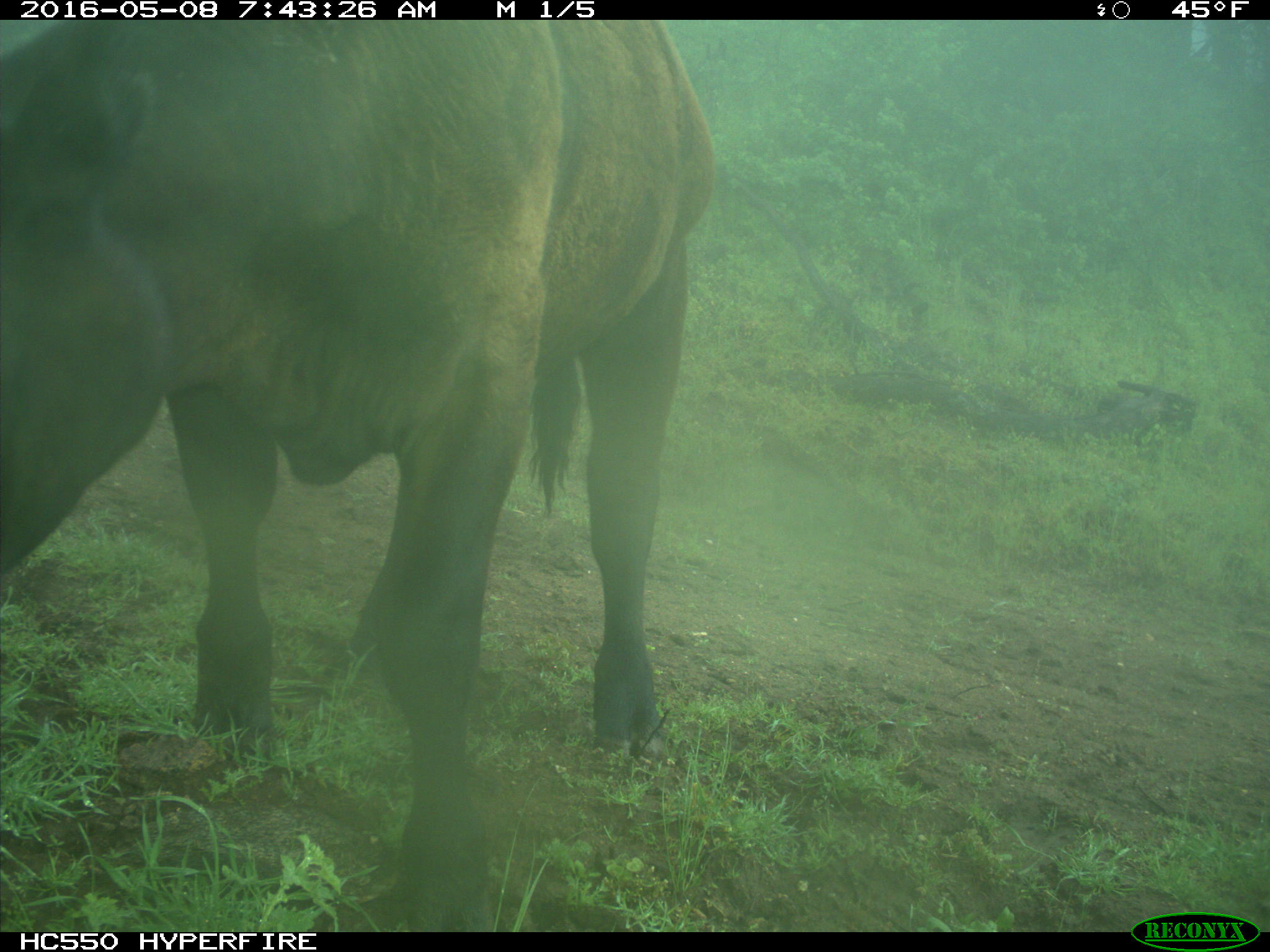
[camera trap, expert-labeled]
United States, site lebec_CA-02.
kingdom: Animalia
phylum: Chordata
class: Mammalia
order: Artiodactyla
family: Bovidae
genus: Bos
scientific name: Bos taurus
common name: domestic cow